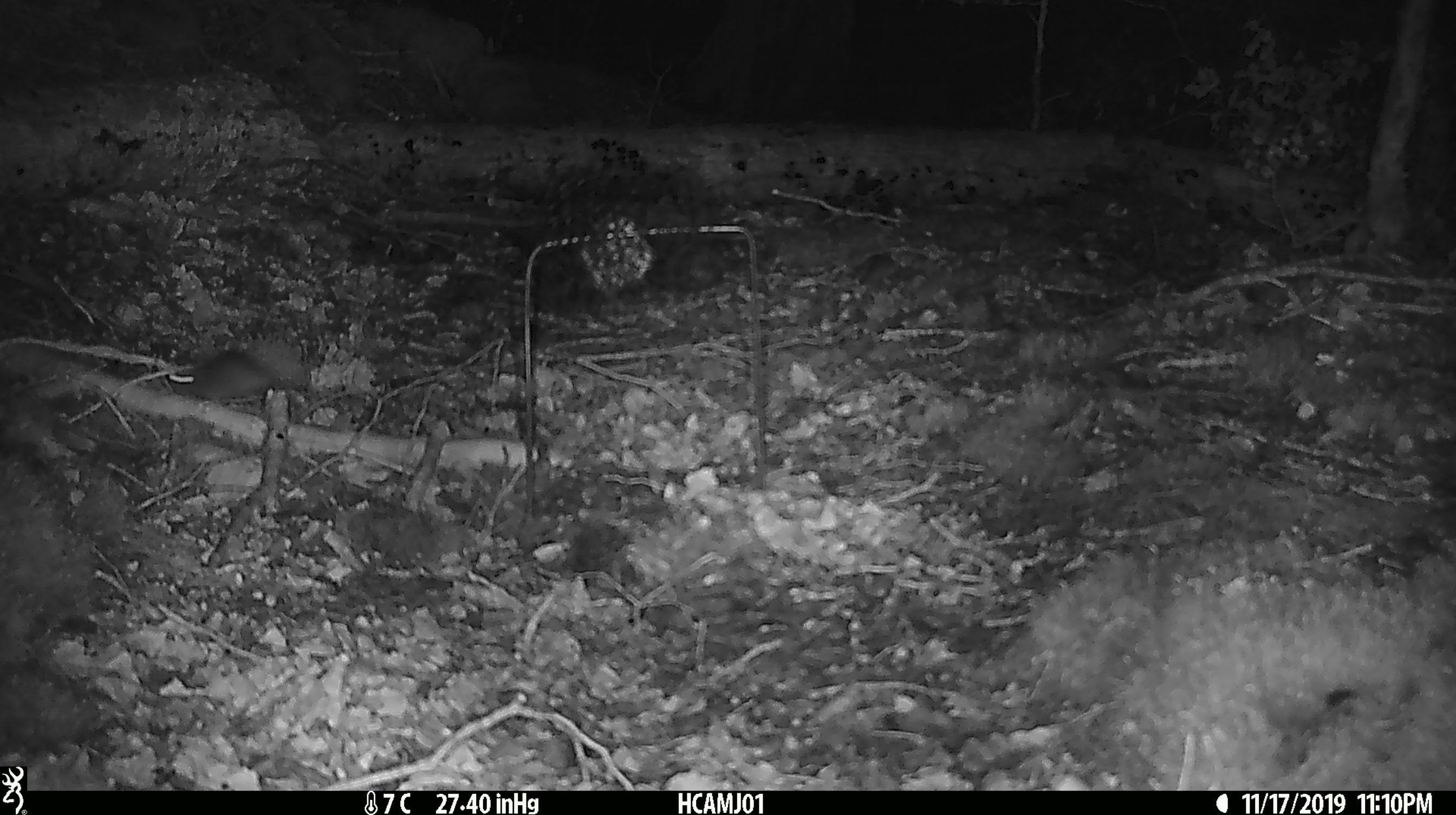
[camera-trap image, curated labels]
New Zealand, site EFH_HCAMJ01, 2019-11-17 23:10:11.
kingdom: Animalia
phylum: Chordata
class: Mammalia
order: Rodentia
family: Muridae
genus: Mus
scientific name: Mus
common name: mouse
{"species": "mouse (Mus)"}